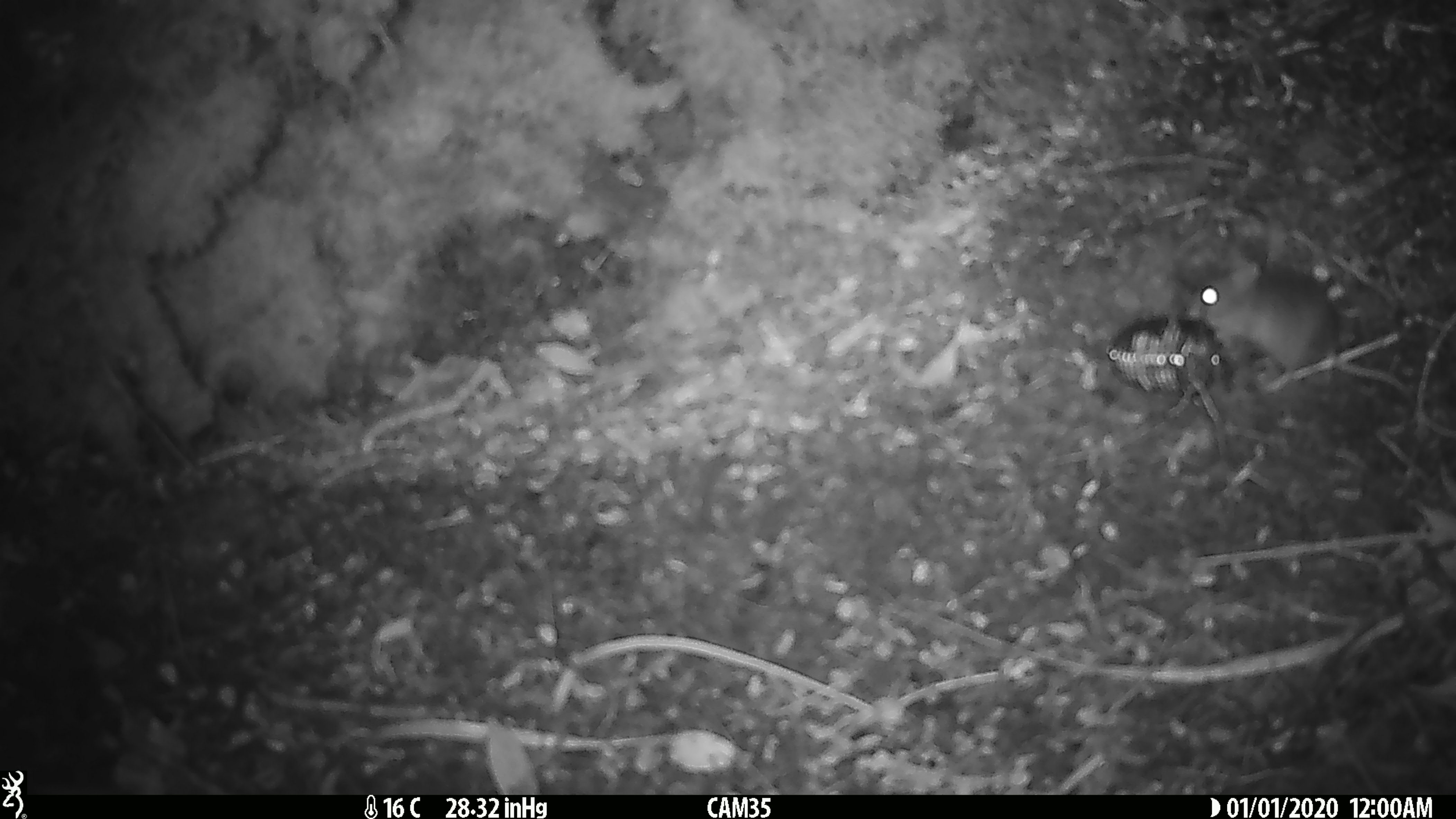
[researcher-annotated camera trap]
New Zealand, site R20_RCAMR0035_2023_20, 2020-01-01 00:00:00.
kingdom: Animalia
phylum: Chordata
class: Mammalia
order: Rodentia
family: Muridae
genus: Mus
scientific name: Mus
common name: mouse